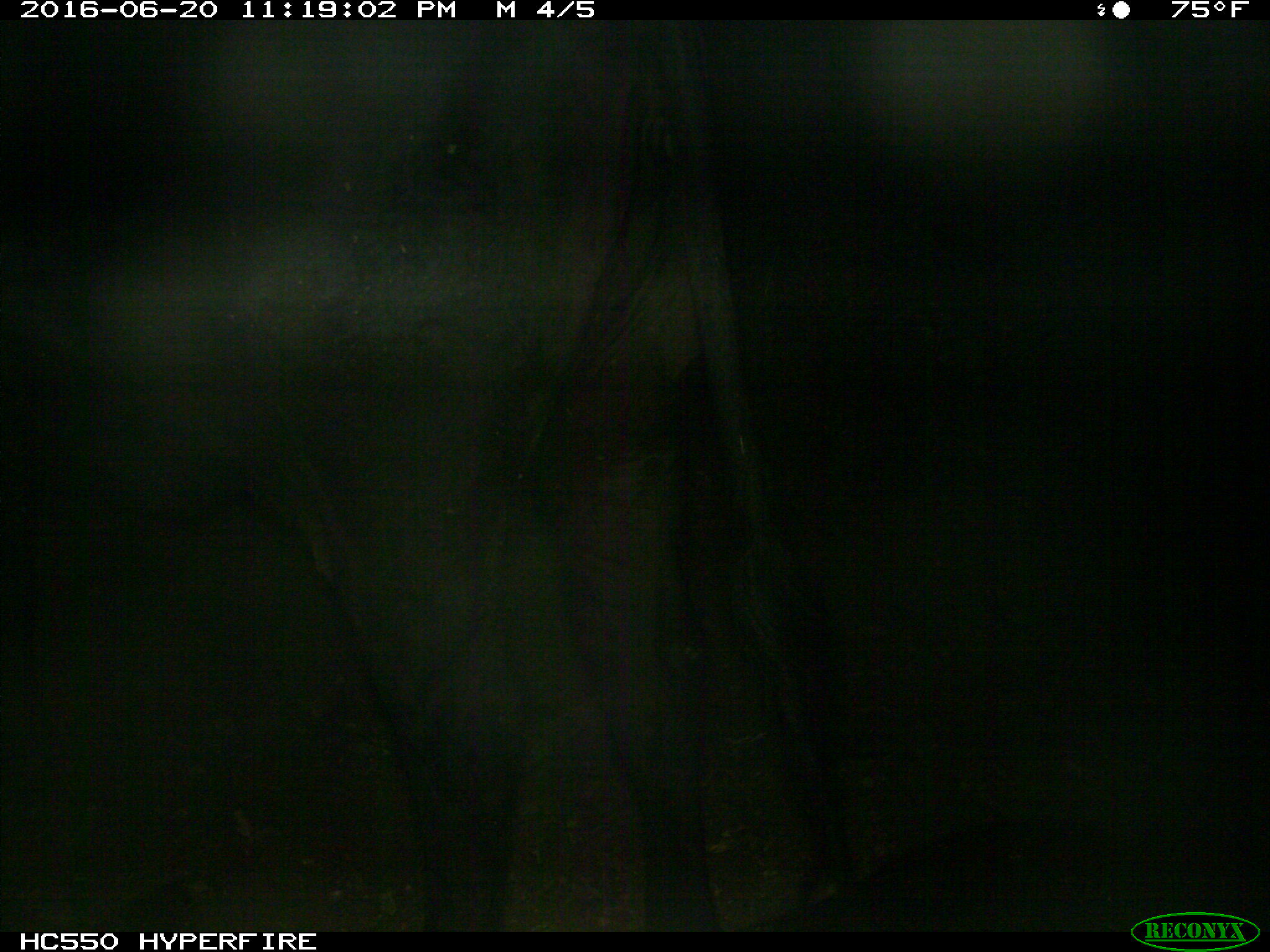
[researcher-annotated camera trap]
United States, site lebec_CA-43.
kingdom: Animalia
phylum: Chordata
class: Mammalia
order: Artiodactyla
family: Bovidae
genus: Bos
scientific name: Bos taurus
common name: domestic cow